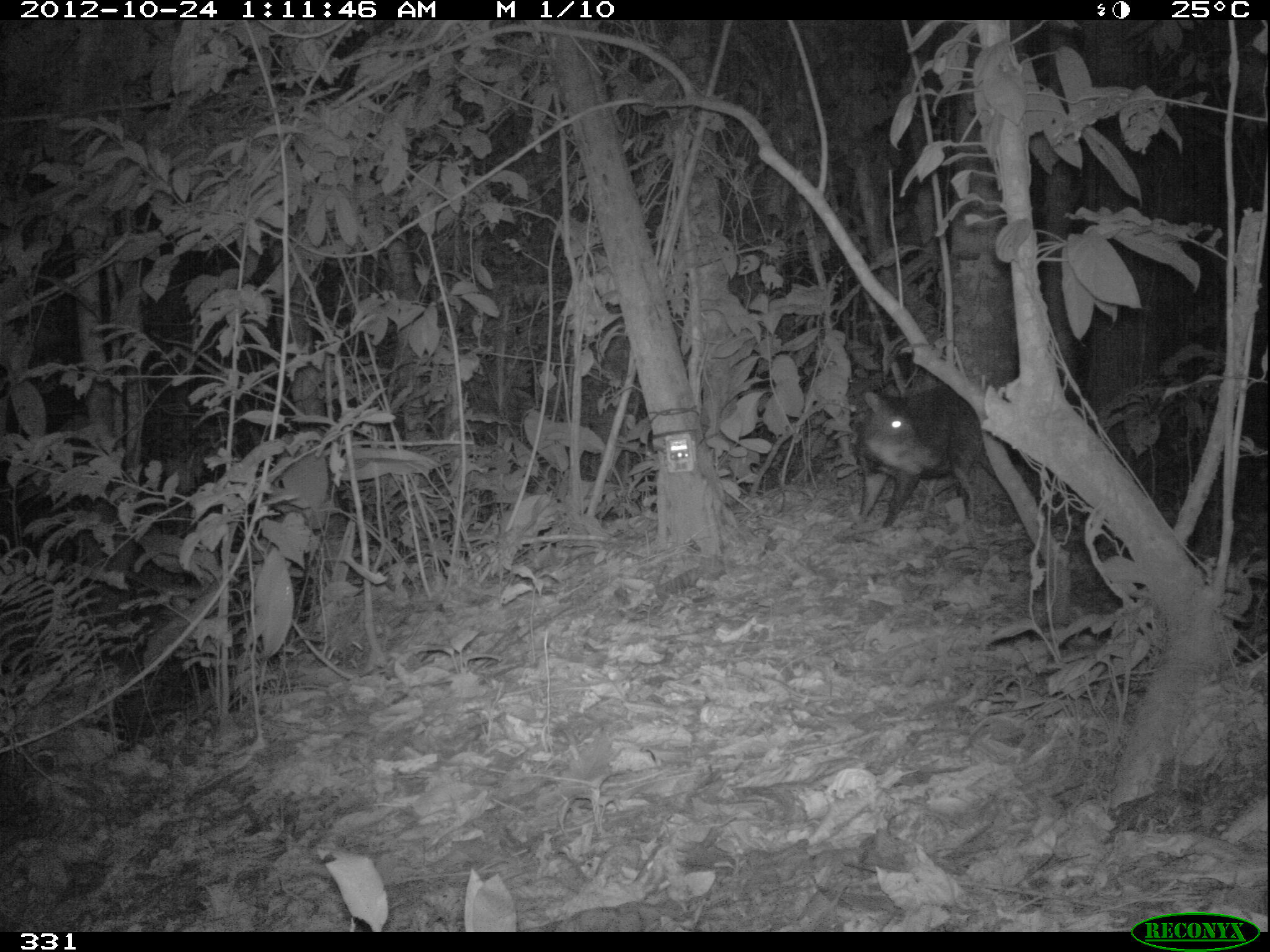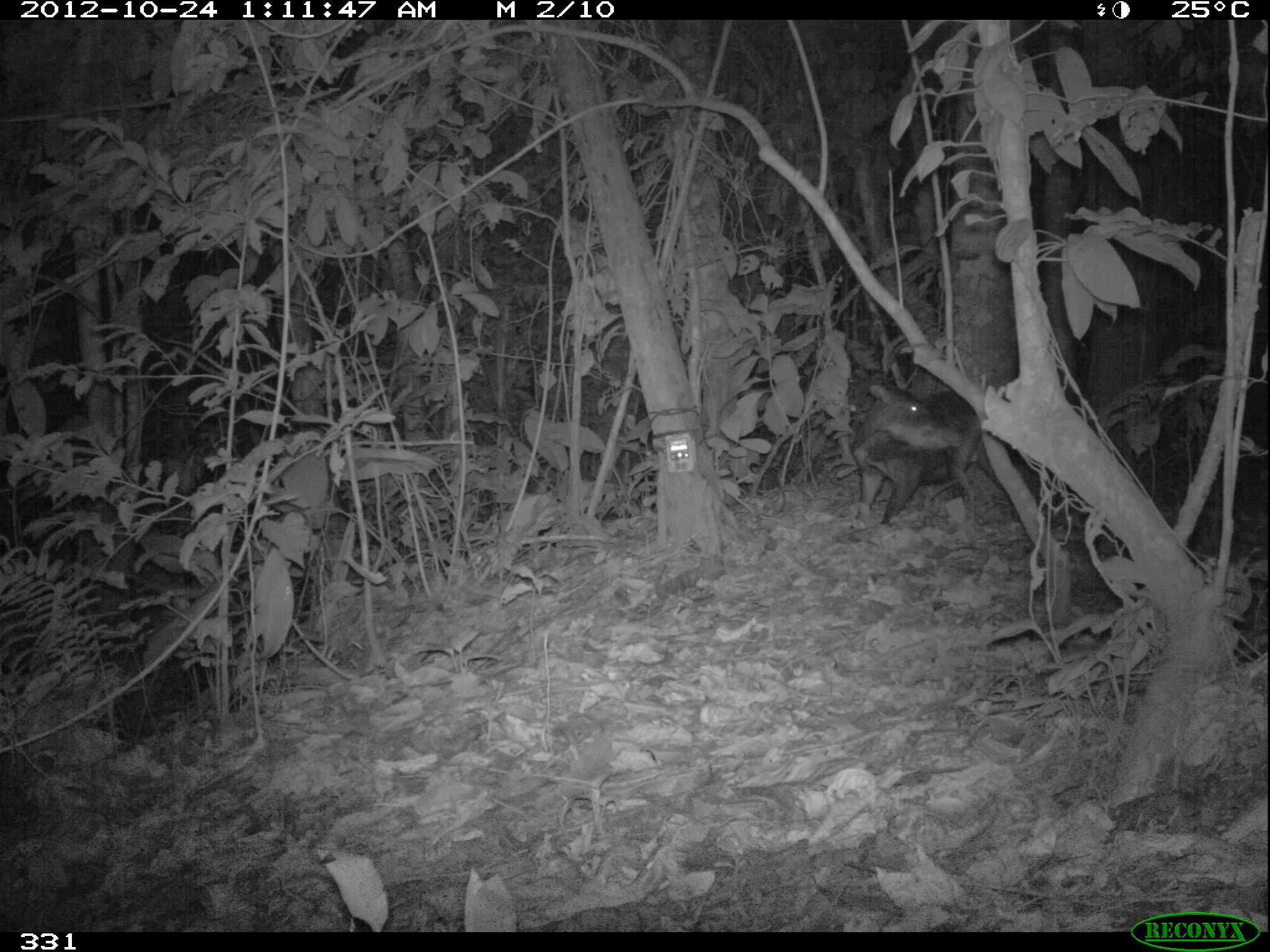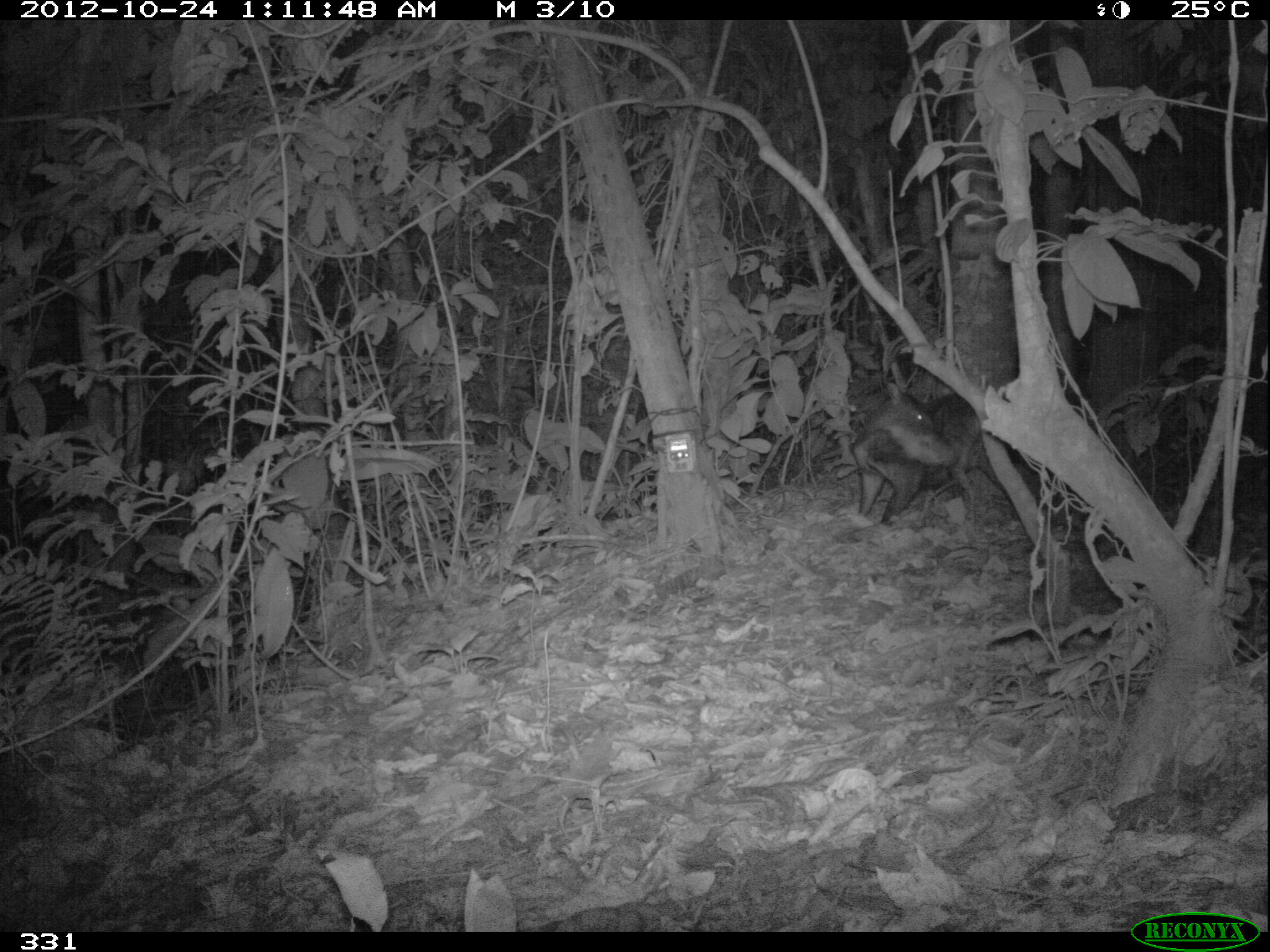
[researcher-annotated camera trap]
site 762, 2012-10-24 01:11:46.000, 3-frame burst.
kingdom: Animalia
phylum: Chordata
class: Mammalia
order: Artiodactyla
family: Tayassuidae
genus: Tayassu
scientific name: Tayassu pecari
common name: white-lipped peccary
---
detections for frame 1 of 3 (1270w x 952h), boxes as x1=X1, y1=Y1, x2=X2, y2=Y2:
tayassu pecari: x1=856, y1=383, x2=994, y2=527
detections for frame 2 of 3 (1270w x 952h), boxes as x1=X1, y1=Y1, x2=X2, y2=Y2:
tayassu pecari: x1=850, y1=382, x2=1021, y2=524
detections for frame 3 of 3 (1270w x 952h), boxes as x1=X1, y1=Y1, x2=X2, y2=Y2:
tayassu pecari: x1=851, y1=381, x2=1021, y2=524